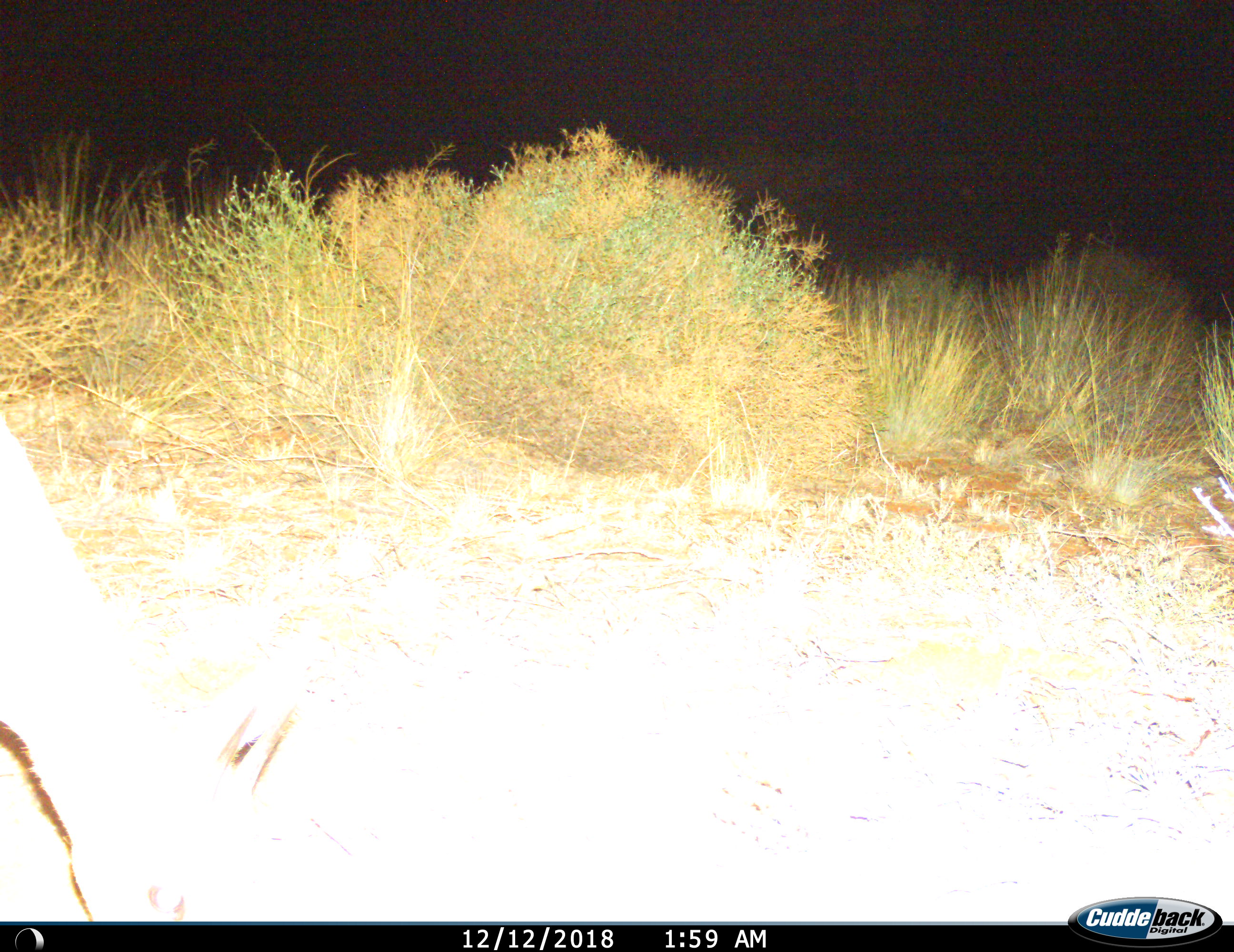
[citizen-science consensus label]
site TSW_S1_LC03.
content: unidentified animal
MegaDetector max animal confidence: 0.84